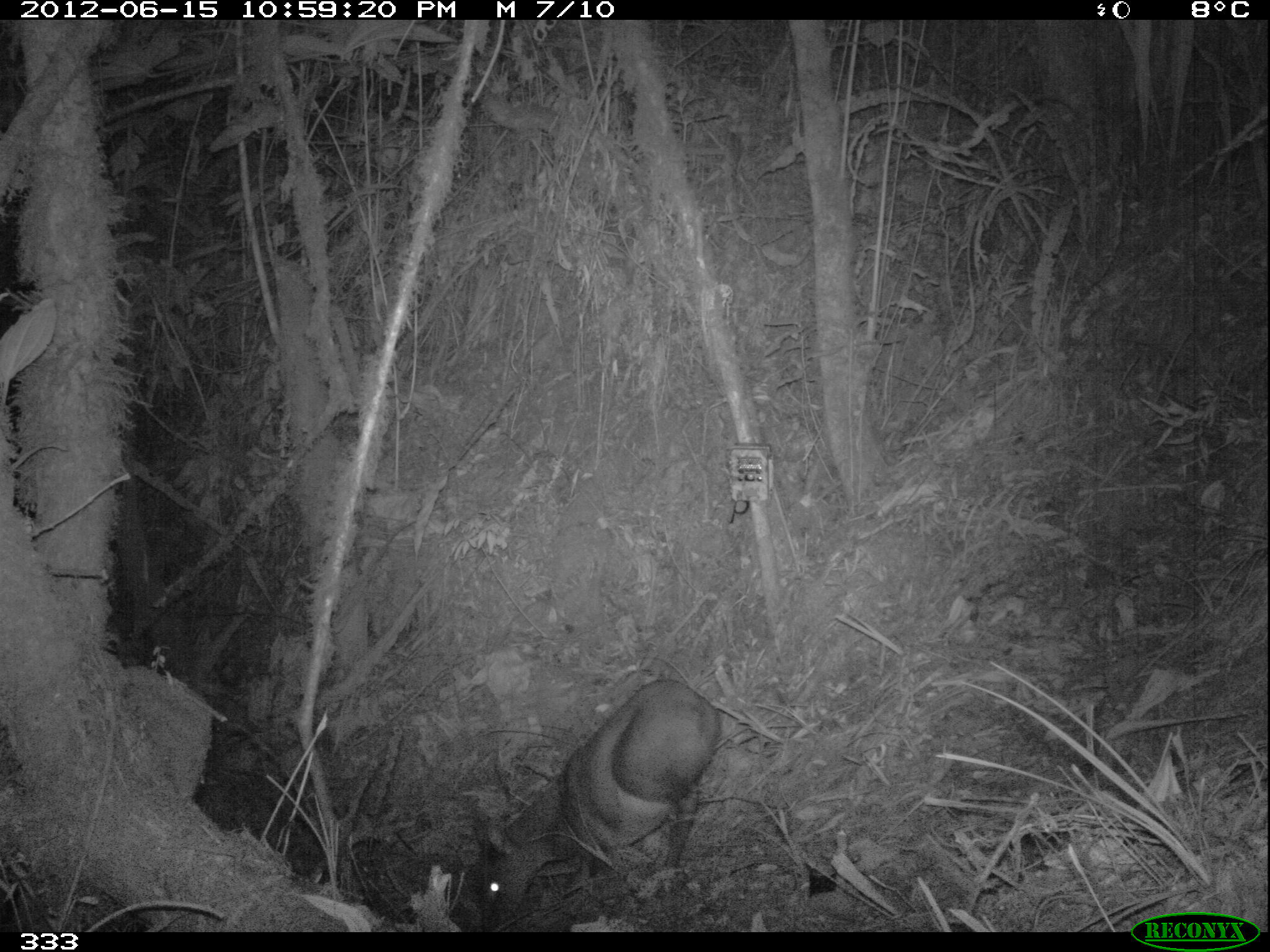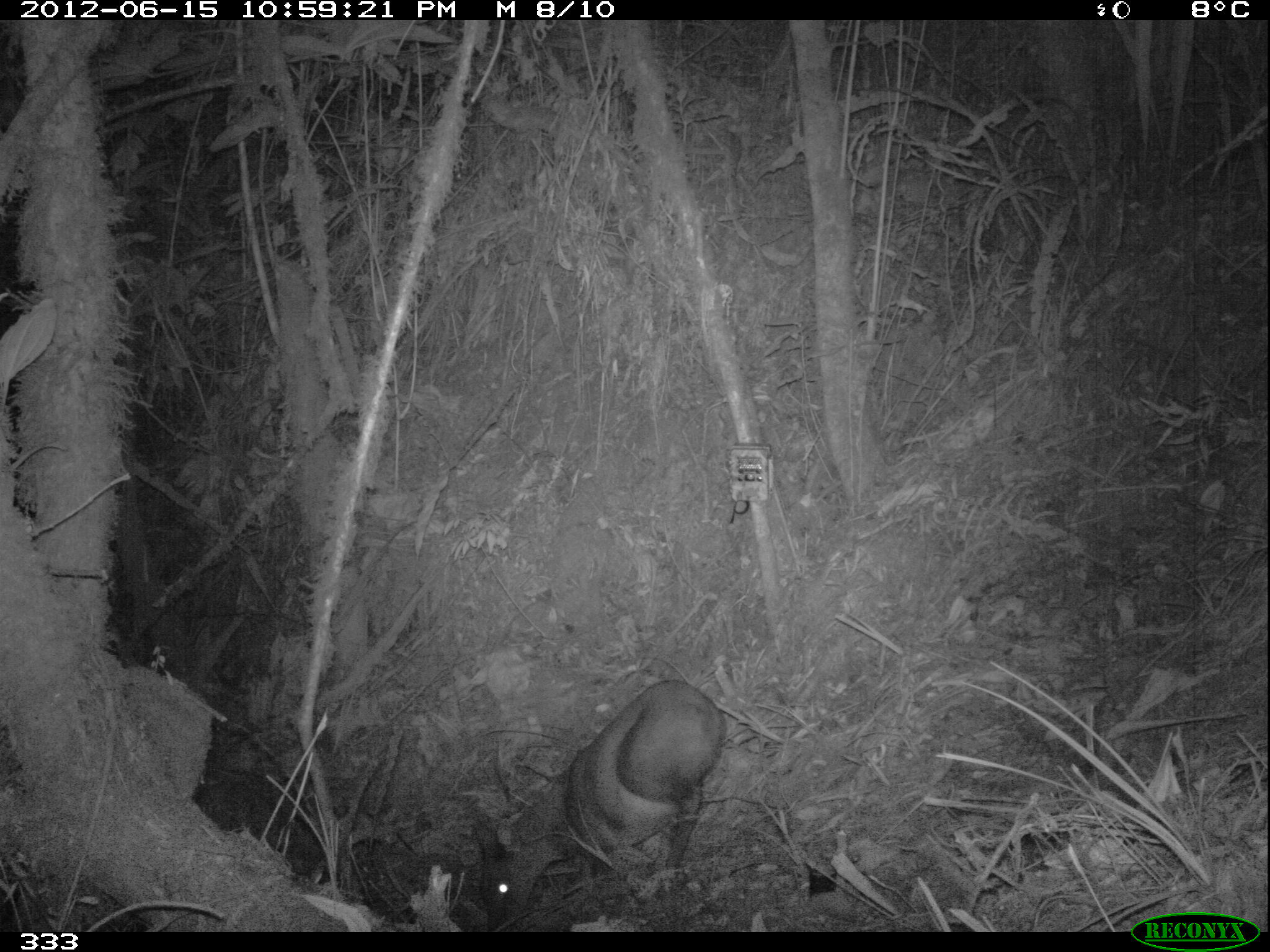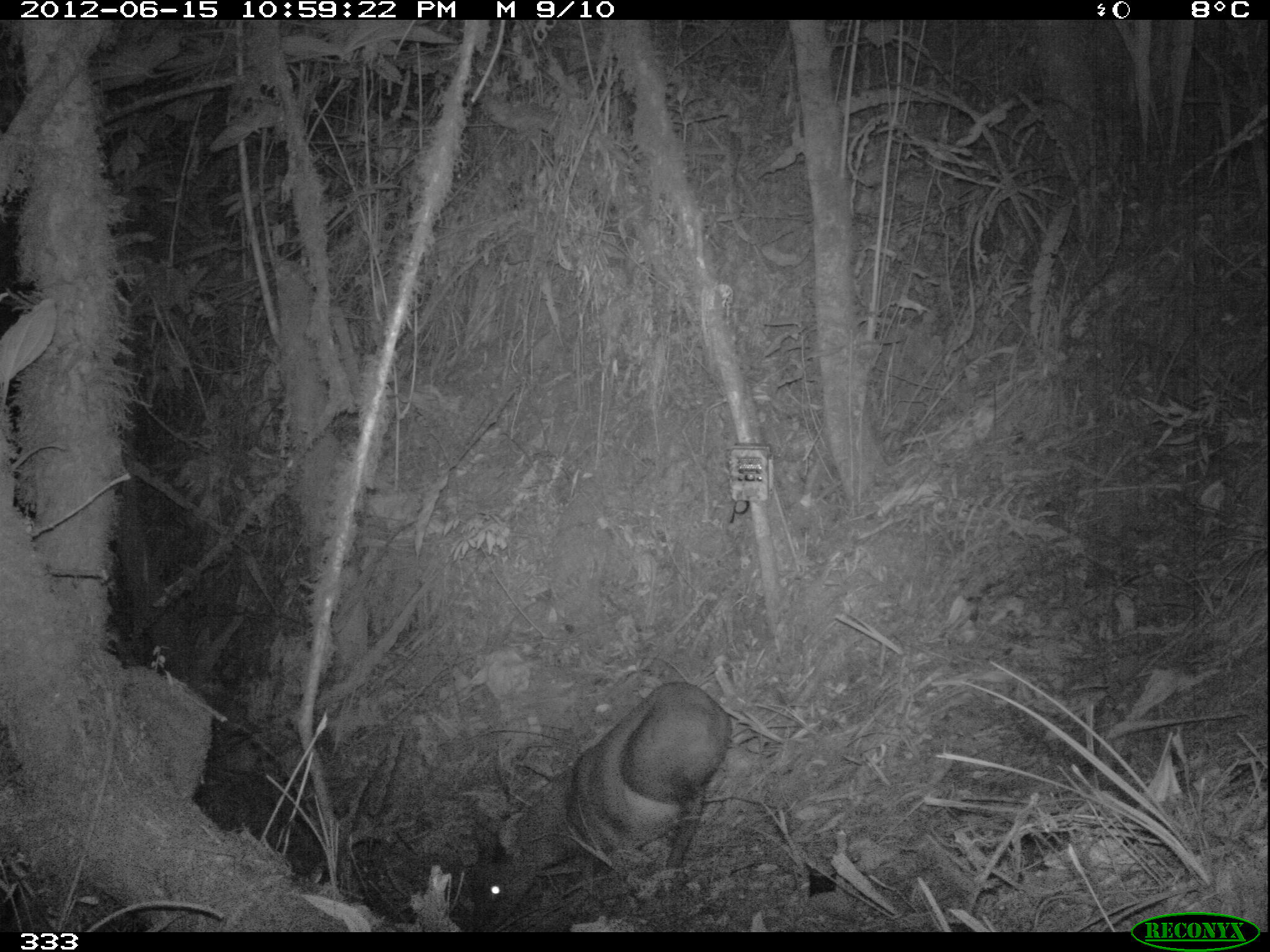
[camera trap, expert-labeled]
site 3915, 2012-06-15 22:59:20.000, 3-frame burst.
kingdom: Animalia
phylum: Chordata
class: Mammalia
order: Artiodactyla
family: Cervidae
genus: Mazama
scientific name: Mazama chunyi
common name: dwarf brocket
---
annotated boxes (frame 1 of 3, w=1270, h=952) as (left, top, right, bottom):
mazama chunyi: (468, 677, 718, 932)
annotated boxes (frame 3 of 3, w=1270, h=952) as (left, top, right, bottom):
mazama chunyi: (470, 680, 733, 931)